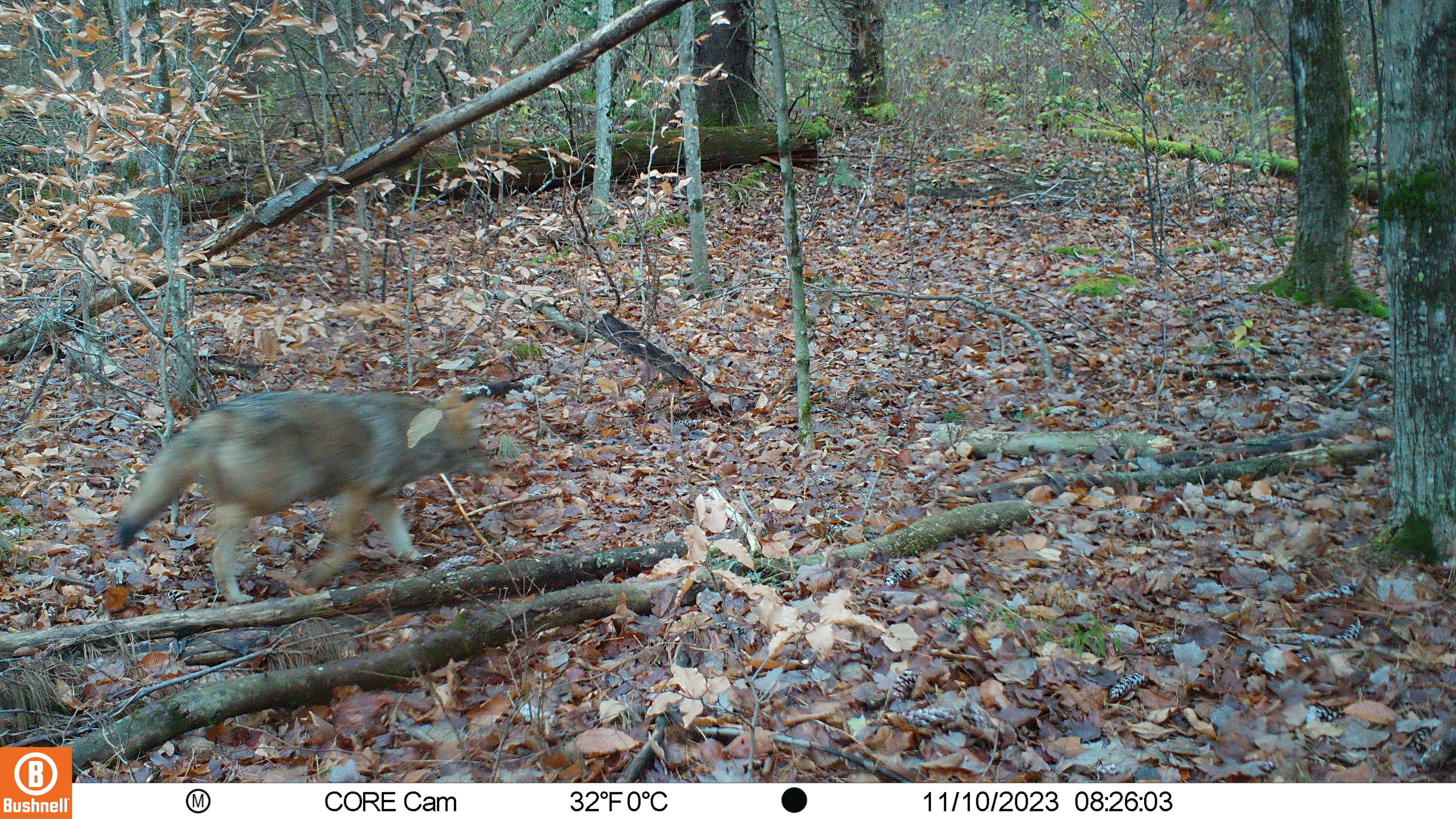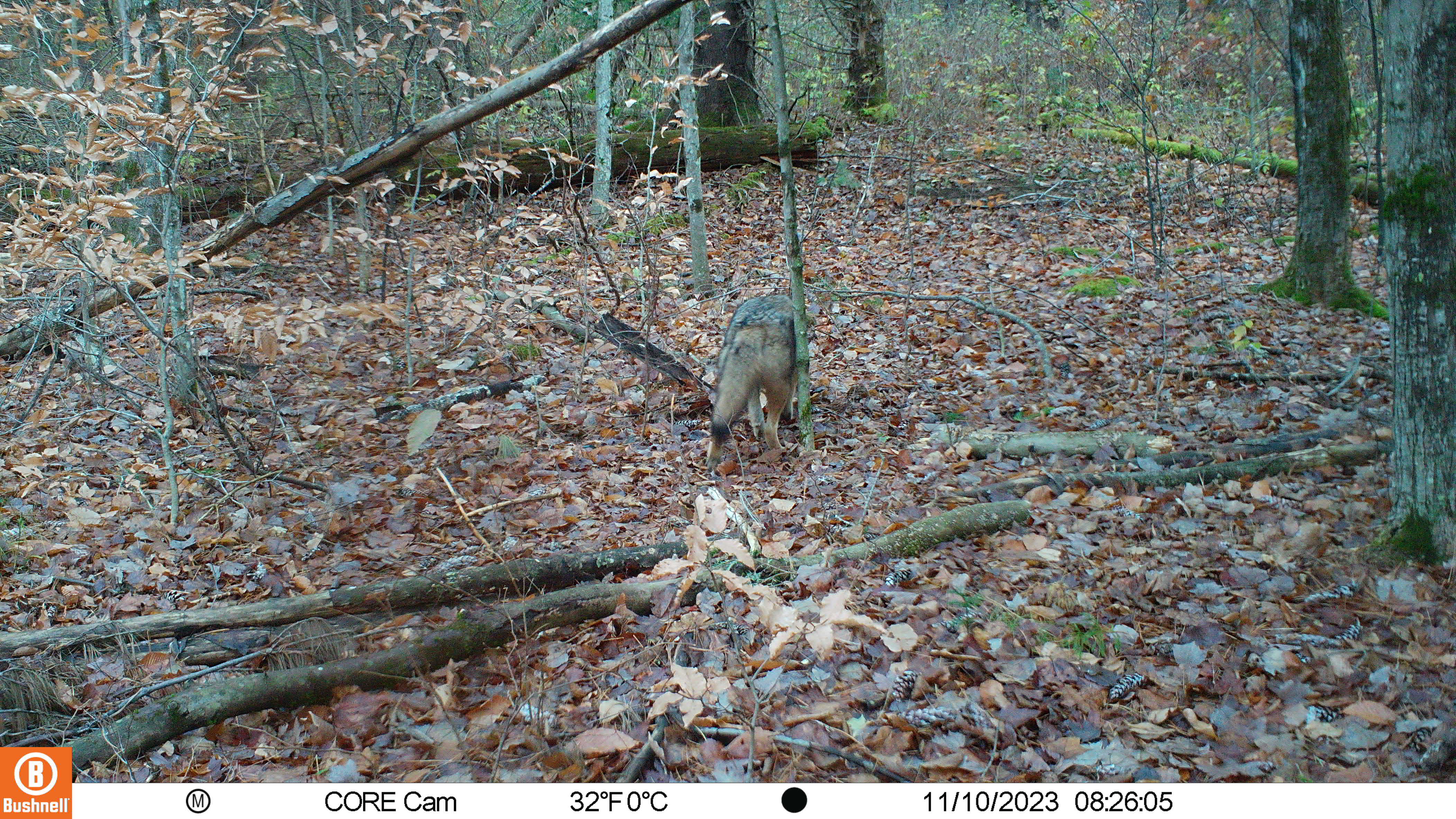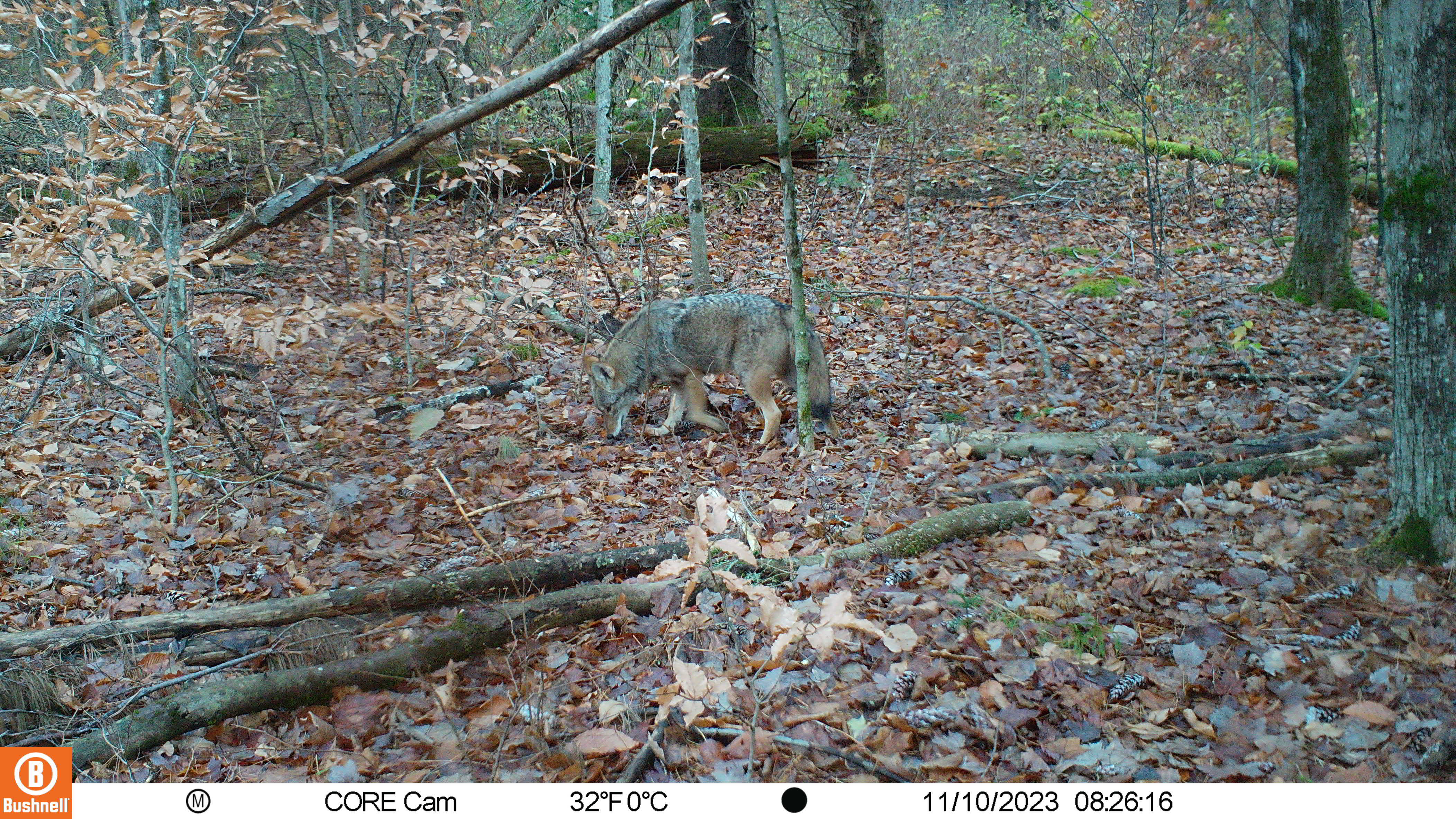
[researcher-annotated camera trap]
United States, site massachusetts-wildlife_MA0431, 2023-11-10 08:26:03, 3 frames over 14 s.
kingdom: Animalia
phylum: Chordata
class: Mammalia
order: Carnivora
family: Canidae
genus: Canis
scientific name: Canis latrans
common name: coyote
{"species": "coyote (Canis latrans)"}